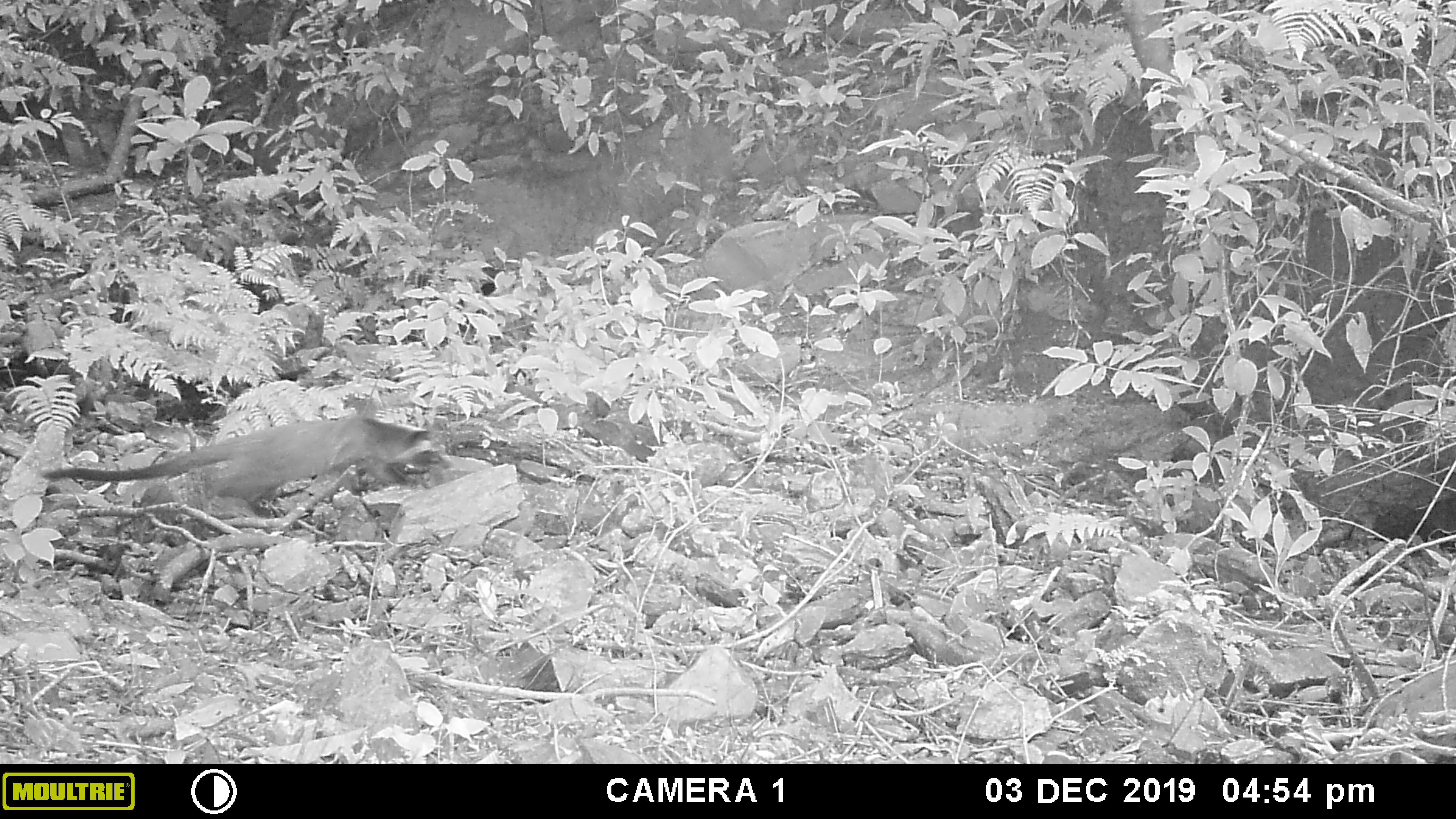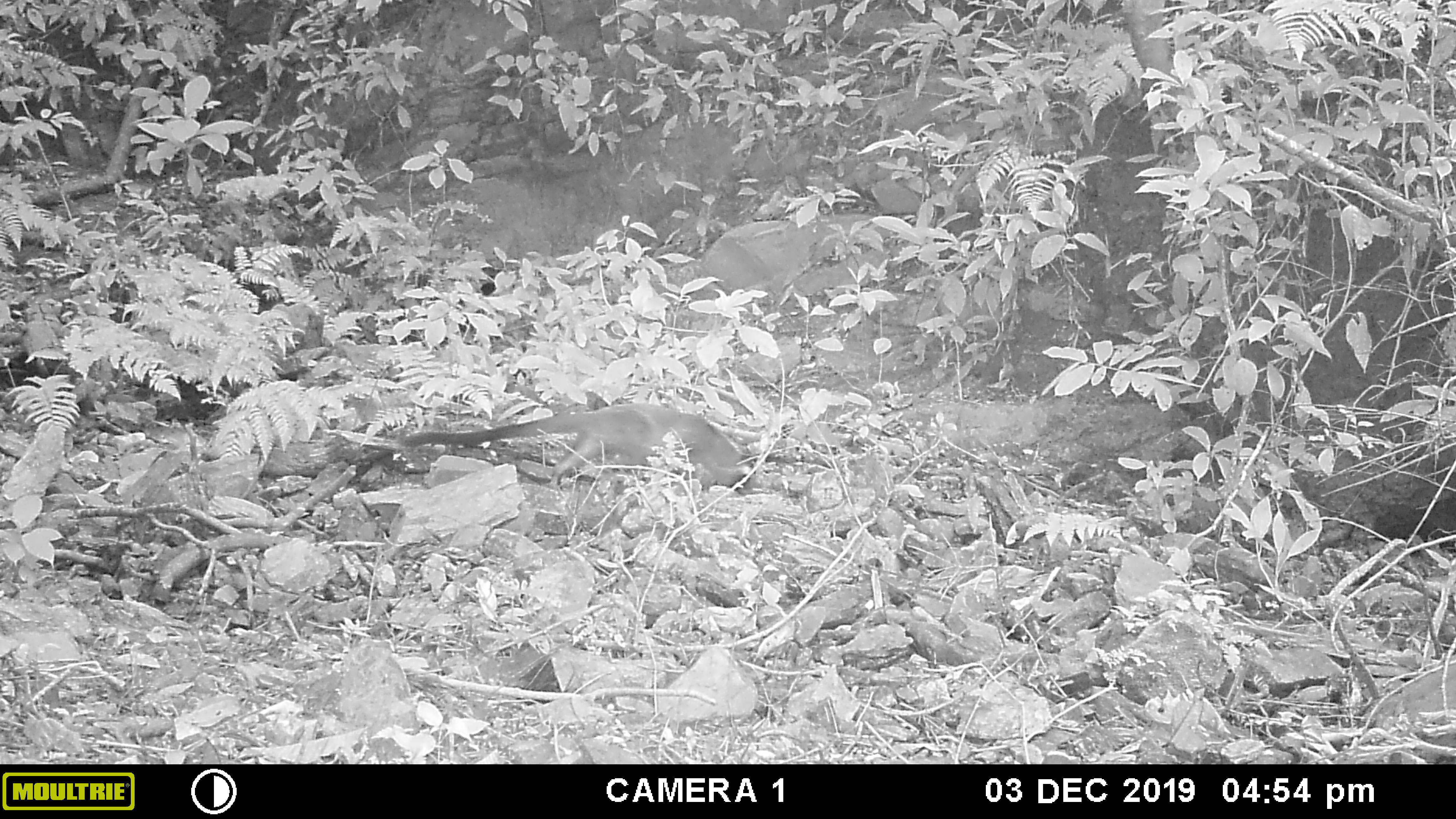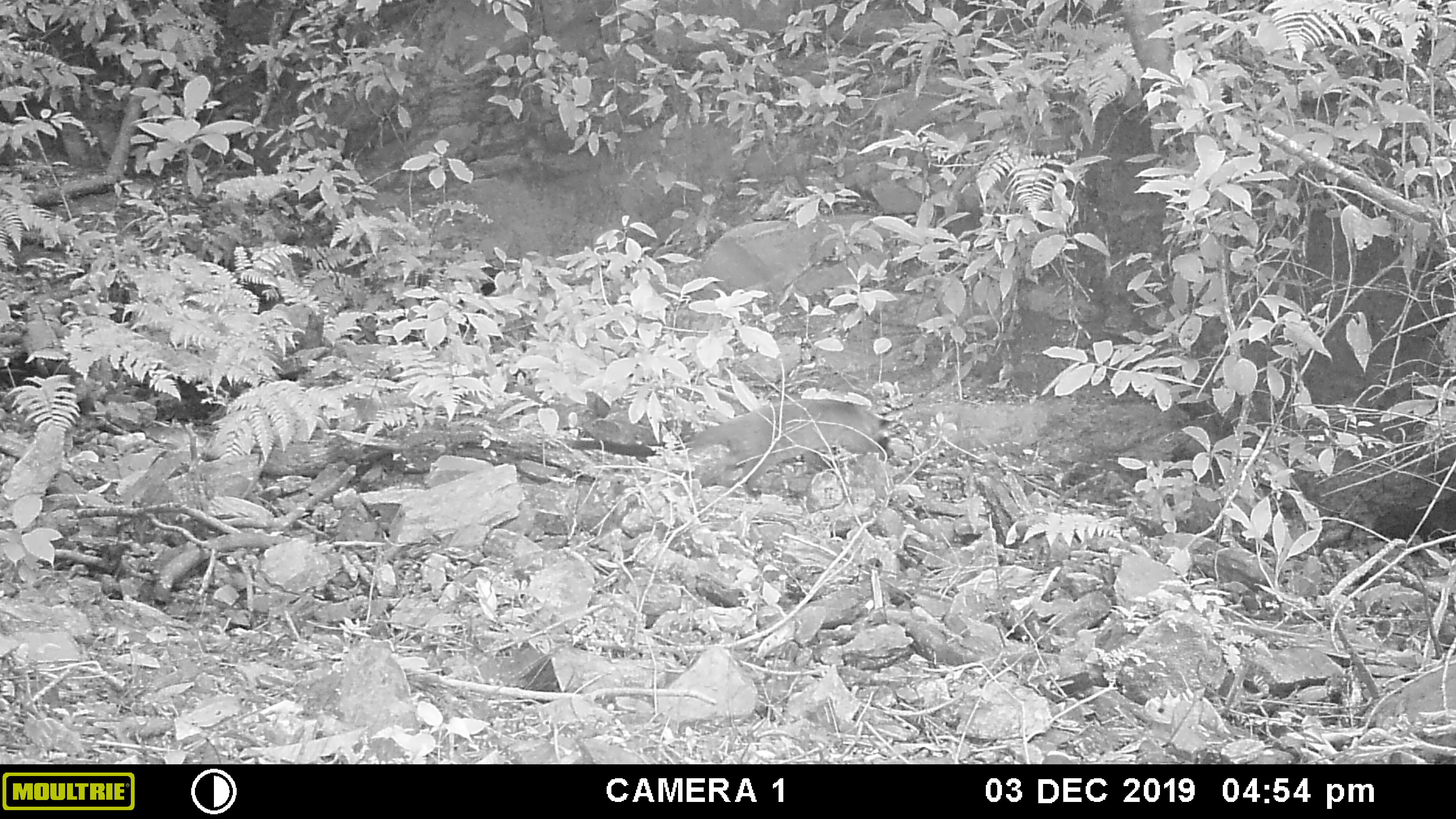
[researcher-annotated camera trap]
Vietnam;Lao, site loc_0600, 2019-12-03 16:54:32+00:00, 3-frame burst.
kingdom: Animalia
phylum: Chordata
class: Mammalia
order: Carnivora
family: Viverridae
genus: Paguma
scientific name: Paguma larvata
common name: masked palm civet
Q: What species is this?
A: Masked palm civet (Paguma larvata).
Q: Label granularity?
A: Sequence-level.